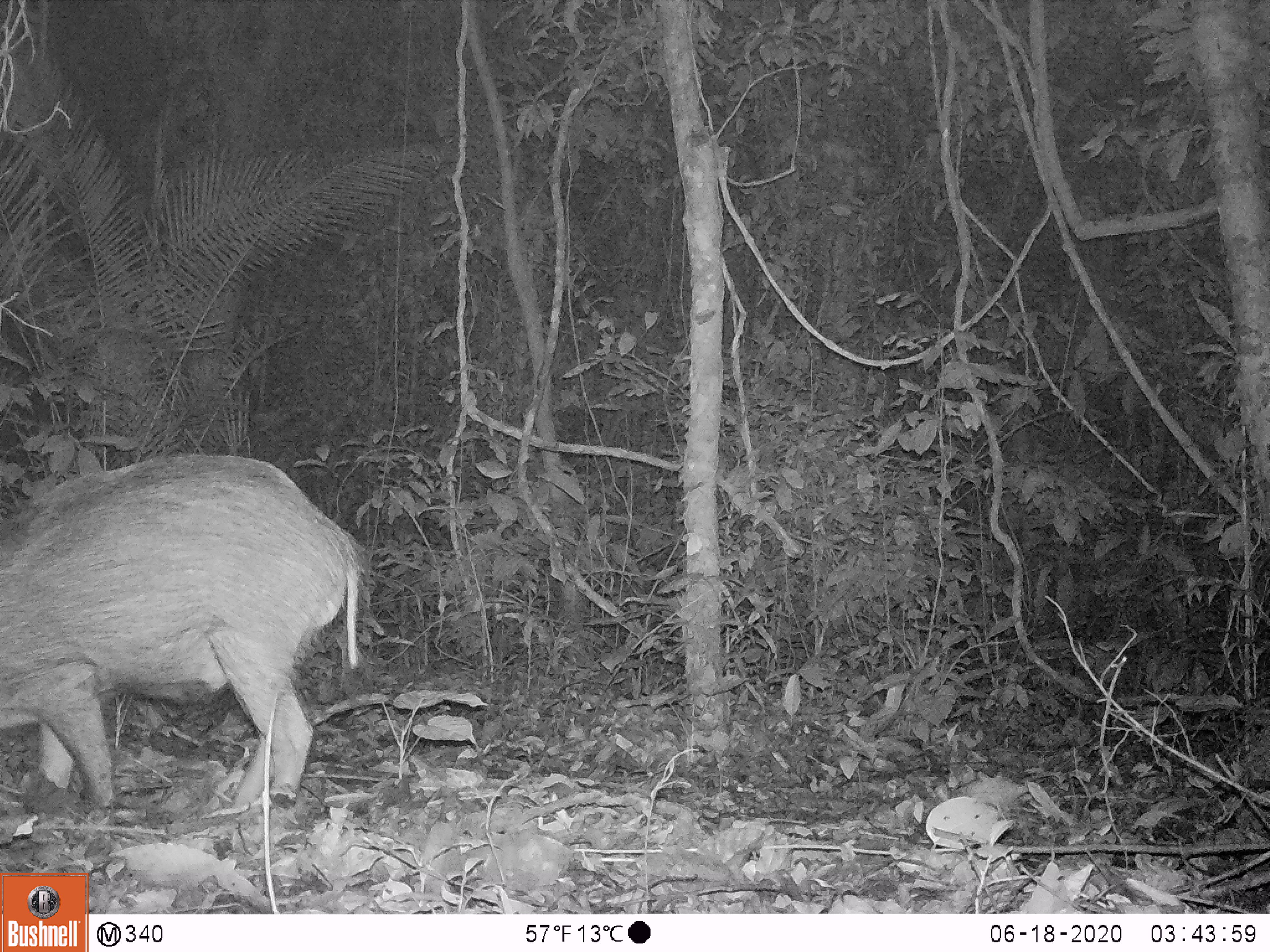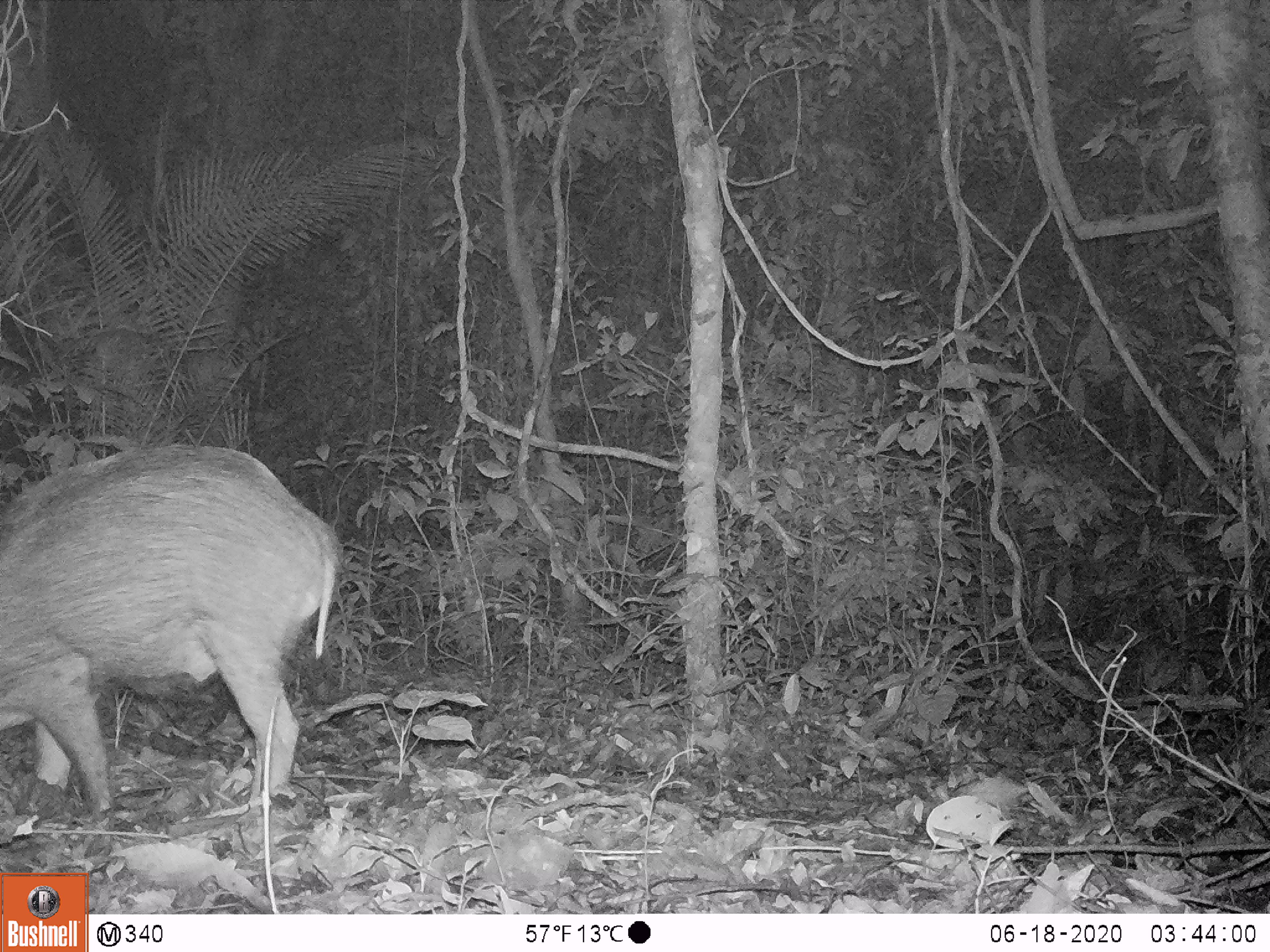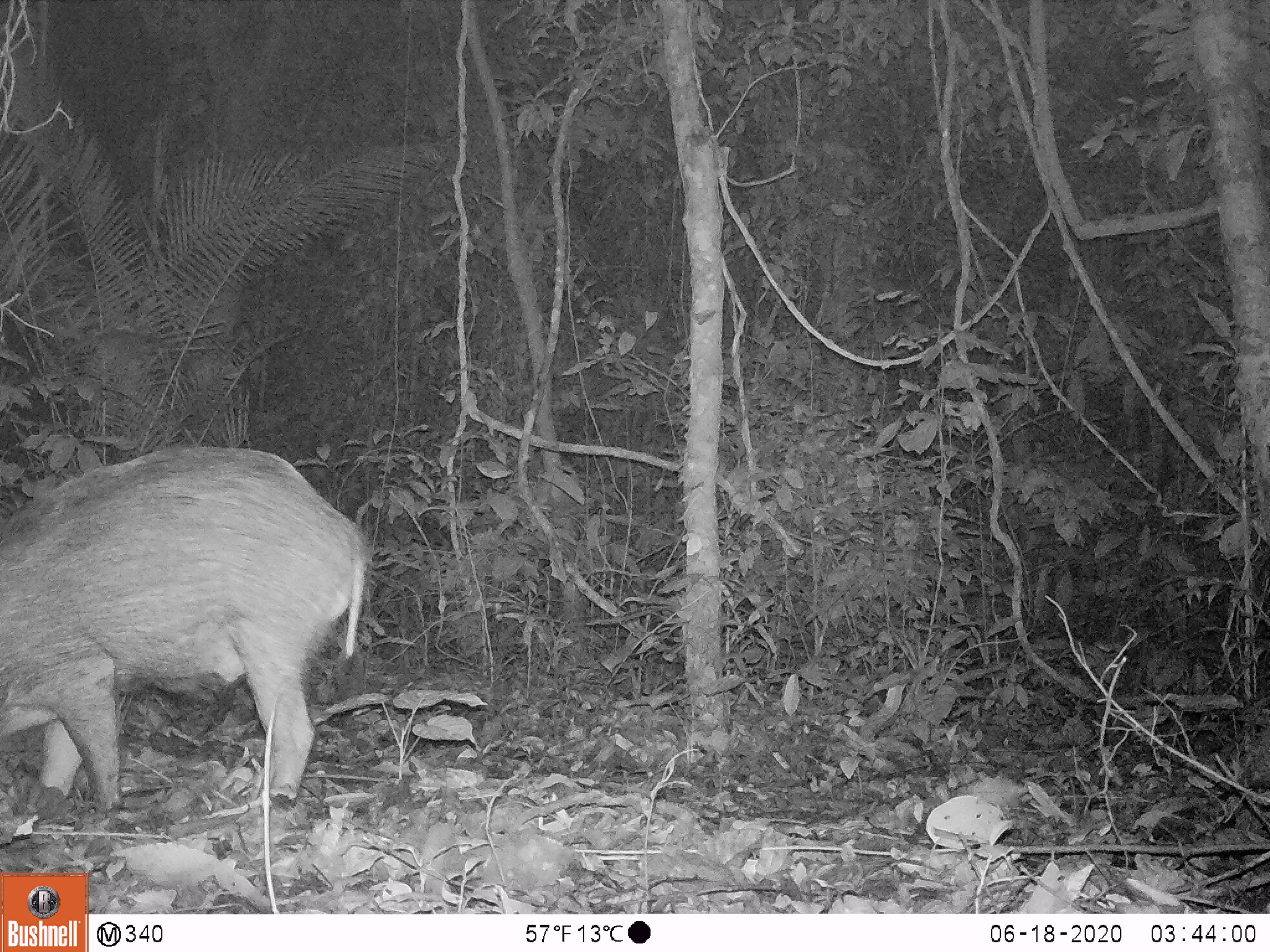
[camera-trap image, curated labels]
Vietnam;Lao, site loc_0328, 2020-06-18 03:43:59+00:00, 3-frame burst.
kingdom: Animalia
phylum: Chordata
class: Mammalia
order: Artiodactyla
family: Suidae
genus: Sus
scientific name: Sus scrofa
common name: eurasian wild pig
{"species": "eurasian wild pig (Sus scrofa)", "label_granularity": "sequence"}